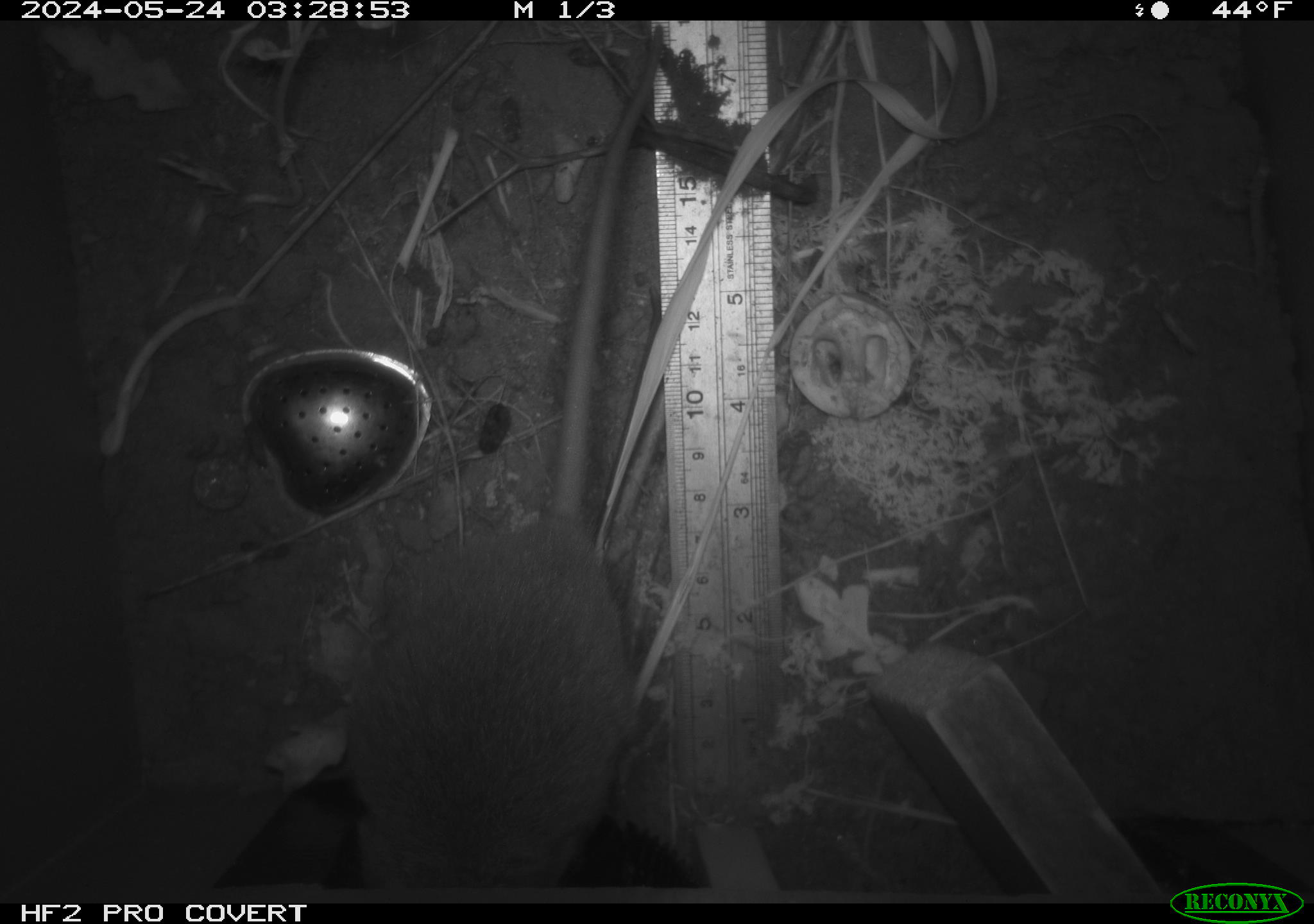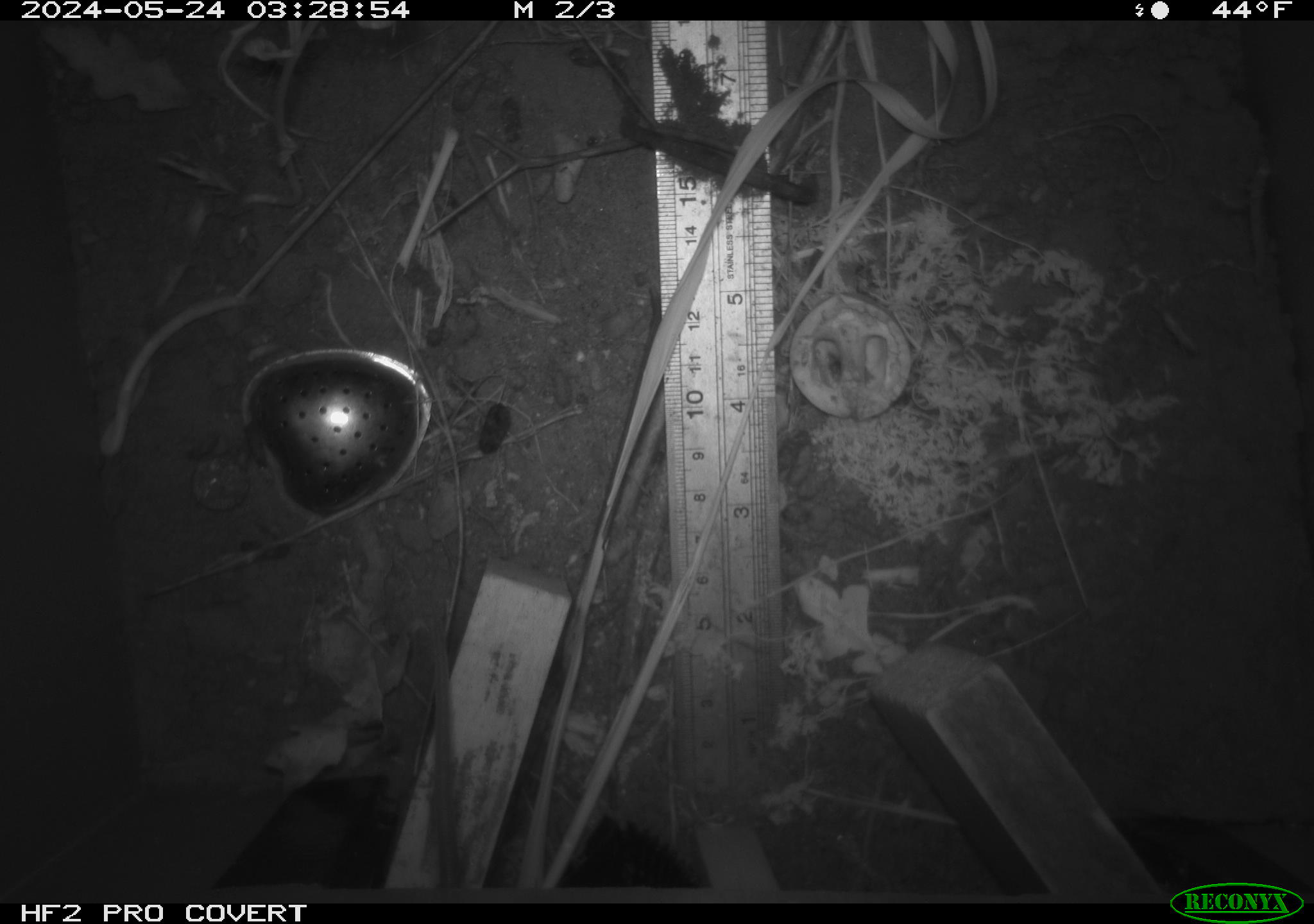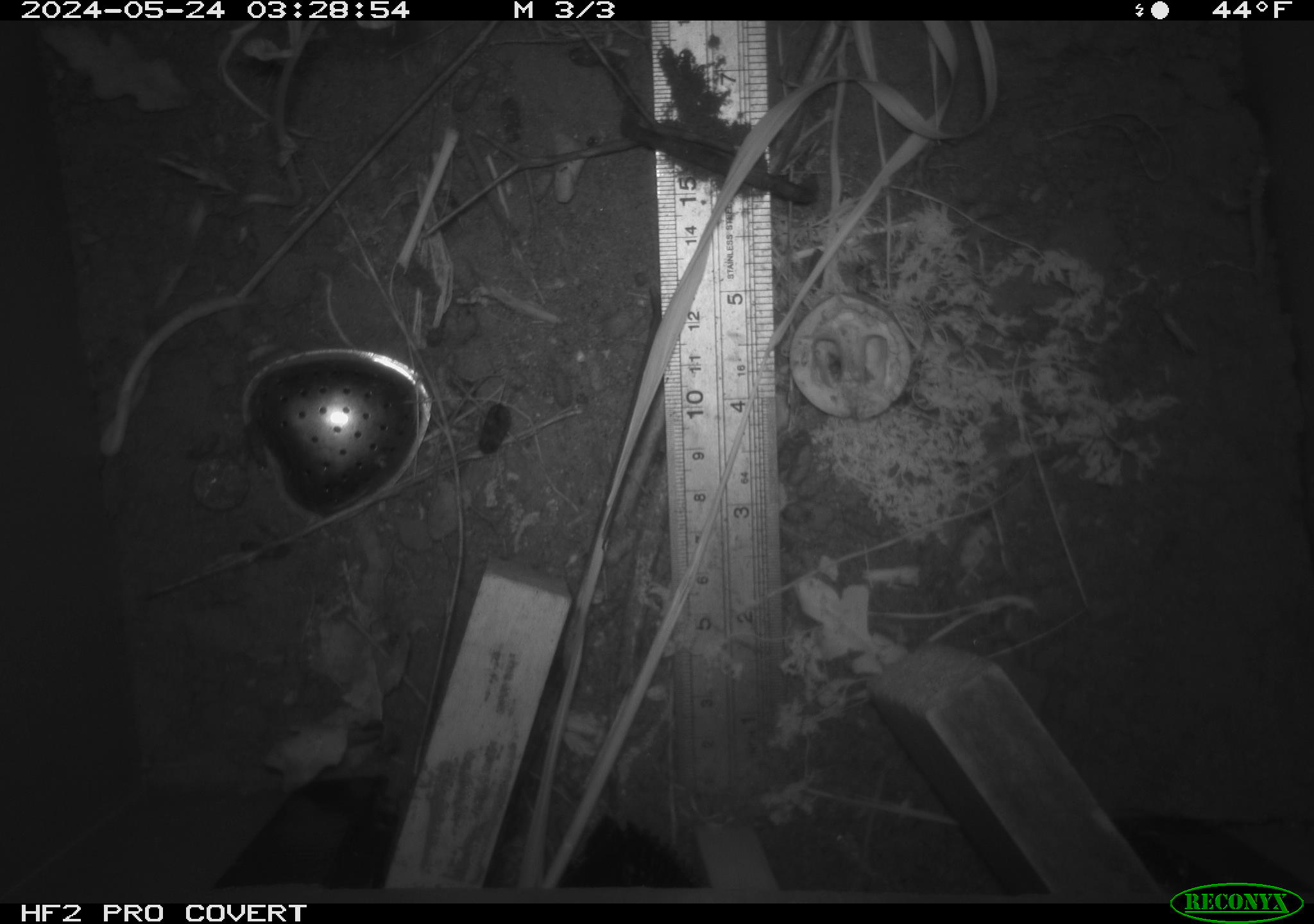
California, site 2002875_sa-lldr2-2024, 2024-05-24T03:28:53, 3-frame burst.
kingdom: Animalia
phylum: Chordata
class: Mammalia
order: Rodentia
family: Muridae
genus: Rattus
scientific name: Rattus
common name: rat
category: rattus species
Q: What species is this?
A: Rattus species (rat) (Rattus).